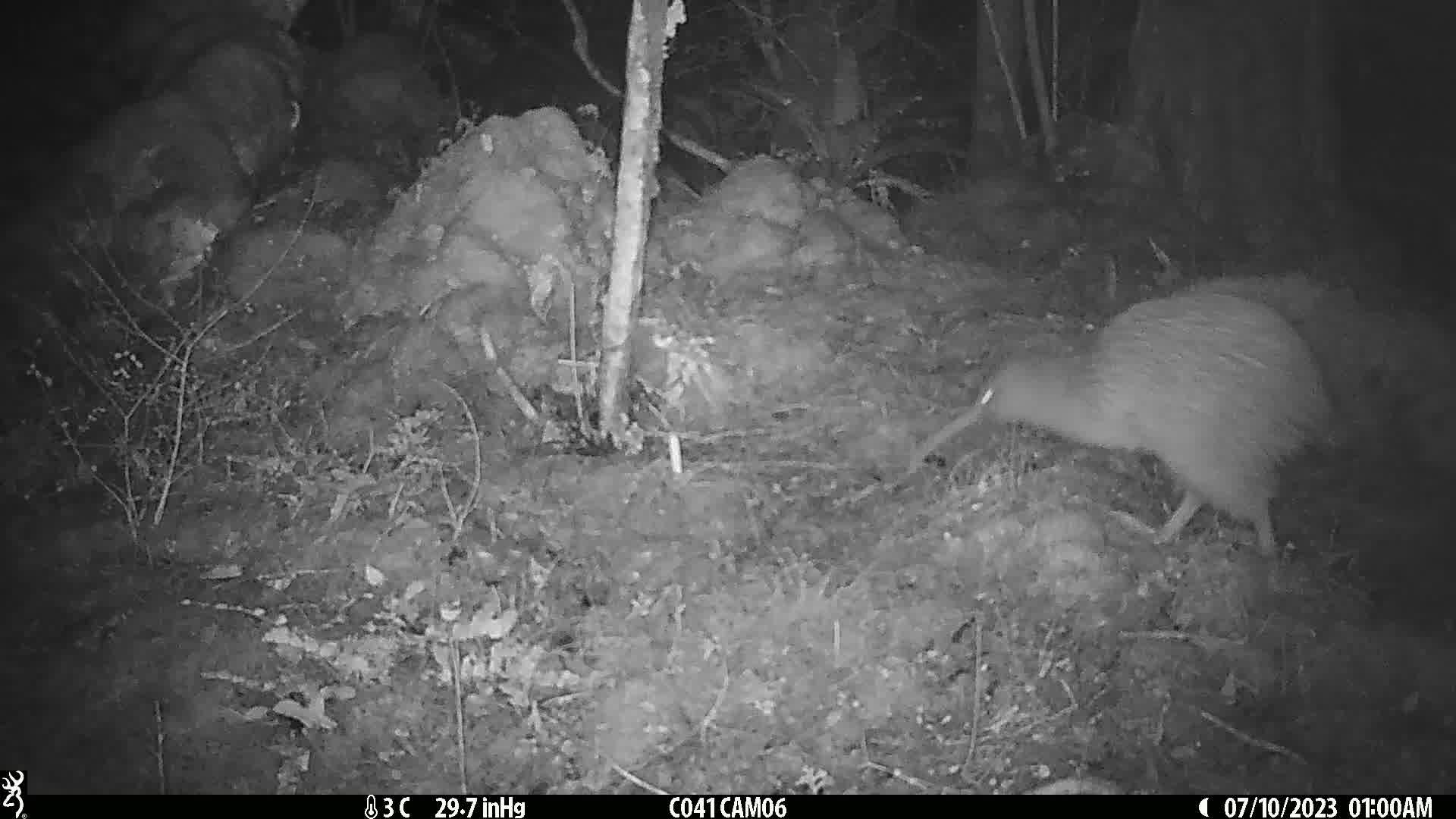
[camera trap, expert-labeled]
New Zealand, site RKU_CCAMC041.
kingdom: Animalia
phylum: Chordata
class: Aves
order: Apterygiformes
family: Apterygidae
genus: Apteryx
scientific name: Apteryx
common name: kiwi